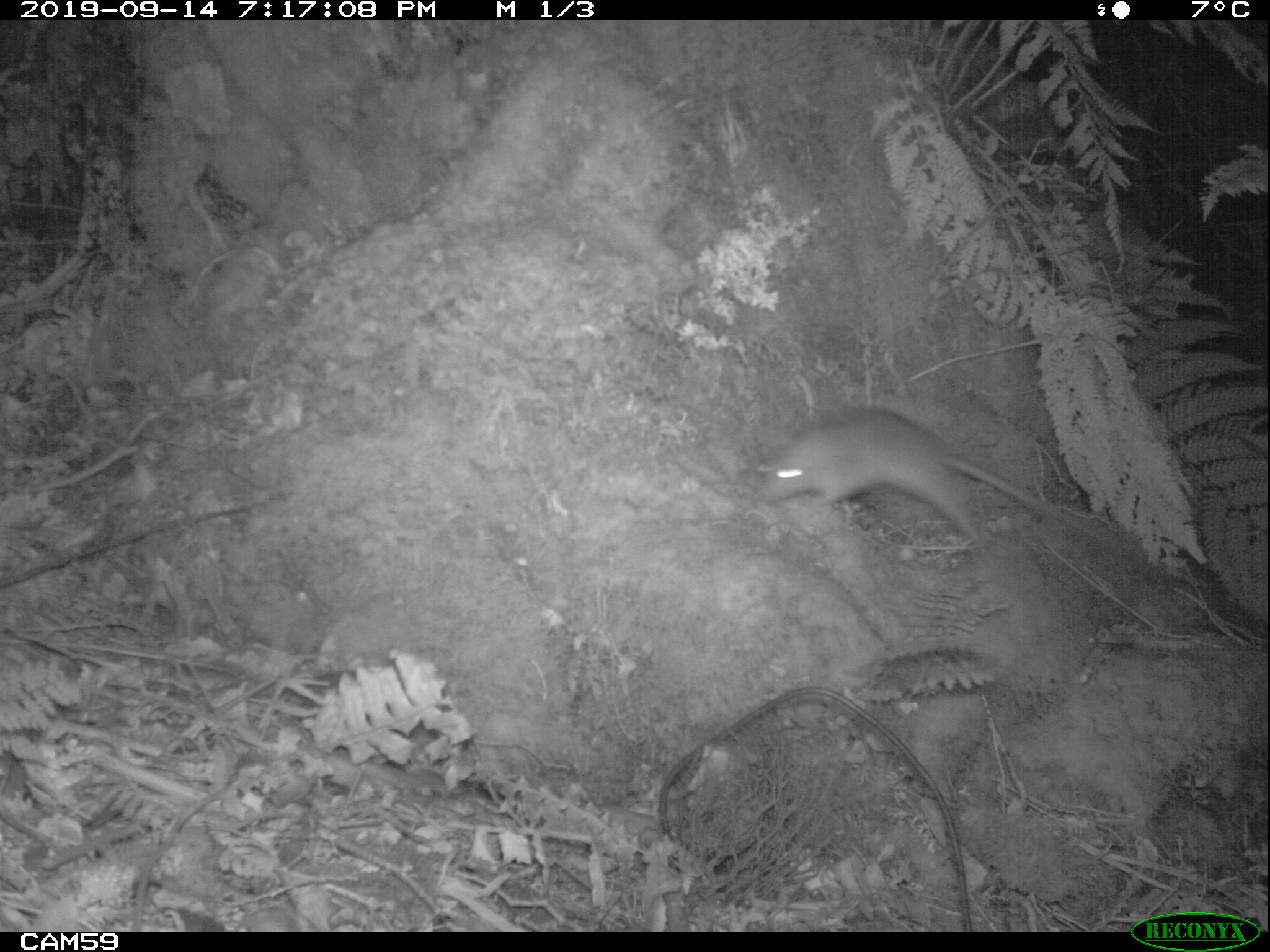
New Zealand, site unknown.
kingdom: Animalia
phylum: Chordata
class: Mammalia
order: Rodentia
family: Muridae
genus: Rattus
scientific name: Rattus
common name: rat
Rat (Rattus).